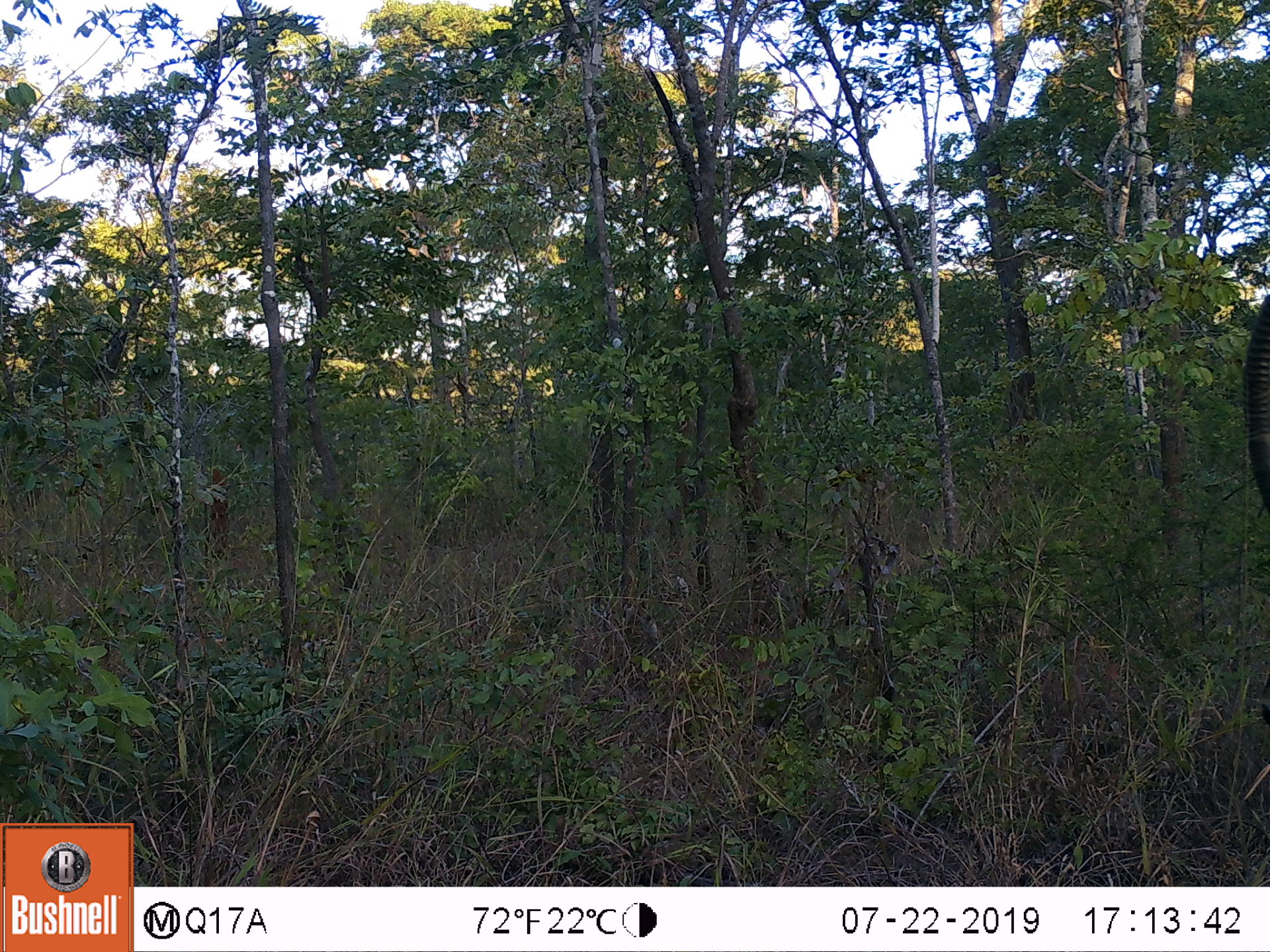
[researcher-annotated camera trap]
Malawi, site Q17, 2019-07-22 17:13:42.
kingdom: Animalia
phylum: Chordata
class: Mammalia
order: Artiodactyla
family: Bovidae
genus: Hippotragus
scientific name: Hippotragus niger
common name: sable antelope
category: sable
Sable (sable antelope) (Hippotragus niger), count 1.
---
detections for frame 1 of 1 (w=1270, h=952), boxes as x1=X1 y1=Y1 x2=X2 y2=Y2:
sable: x1=1237 y1=294 x2=1269 y2=509